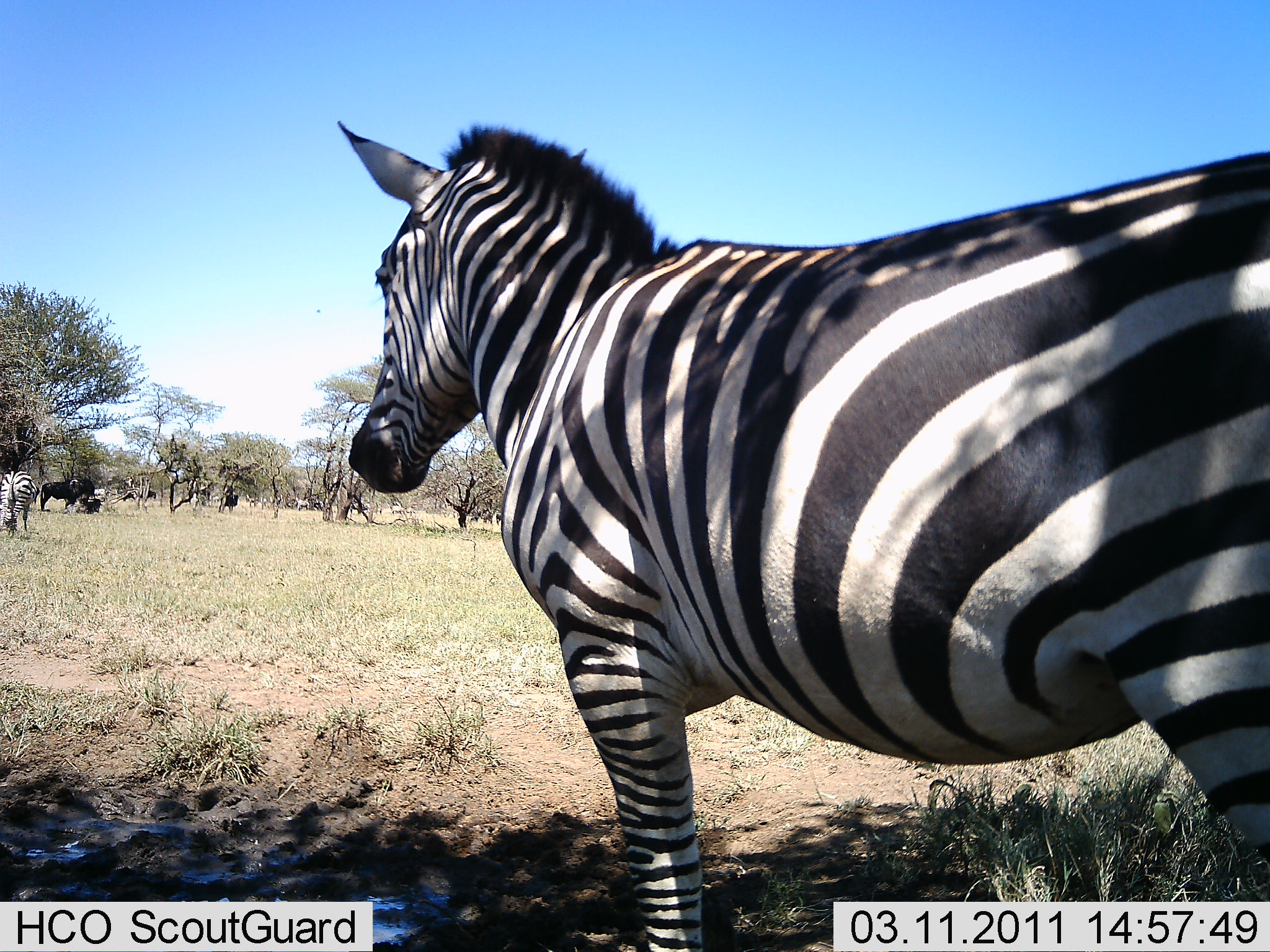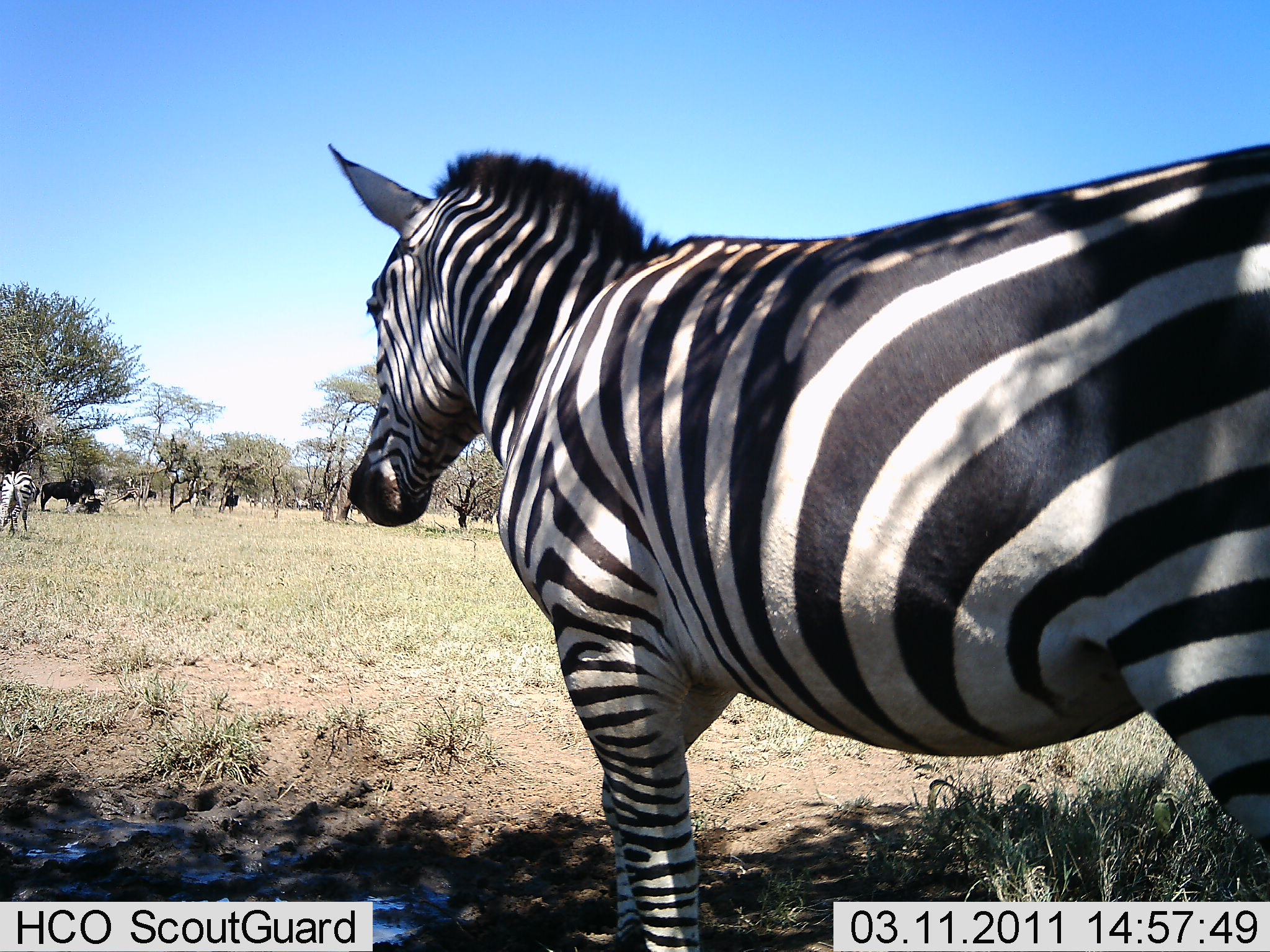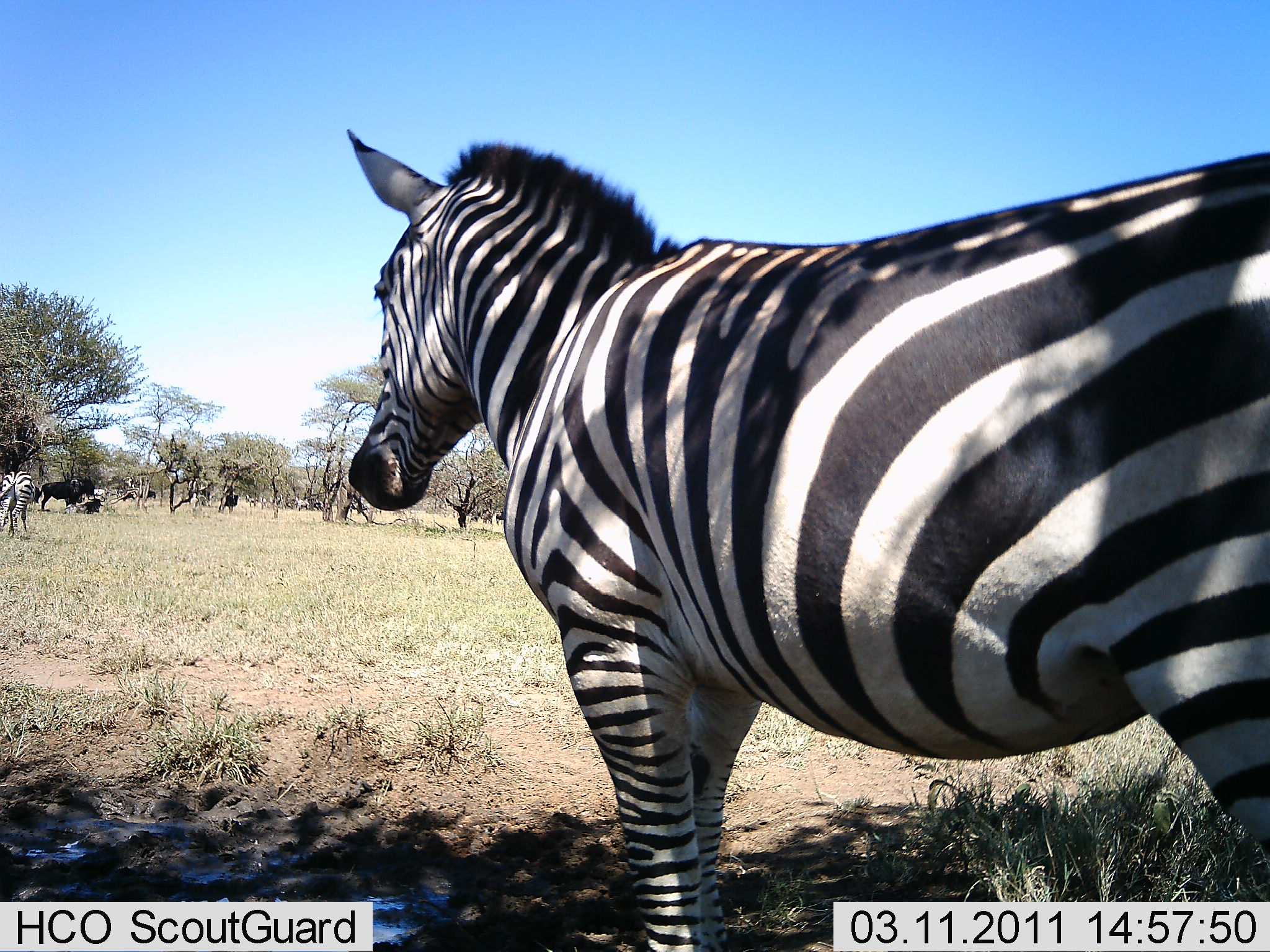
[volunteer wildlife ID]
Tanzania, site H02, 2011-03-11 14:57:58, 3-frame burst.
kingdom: Animalia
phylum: Chordata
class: Mammalia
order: Artiodactyla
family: Bovidae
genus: Connochaetes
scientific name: Connochaetes taurinus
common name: blue wildebeest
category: wildebeest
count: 2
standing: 75%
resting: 25%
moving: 0%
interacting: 0%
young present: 0%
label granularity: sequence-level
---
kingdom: Animalia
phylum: Chordata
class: Mammalia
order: Perissodactyla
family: Equidae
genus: Equus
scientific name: Equus quagga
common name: plains zebra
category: zebra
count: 2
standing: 87%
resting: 0%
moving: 13%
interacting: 0%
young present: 0%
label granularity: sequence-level